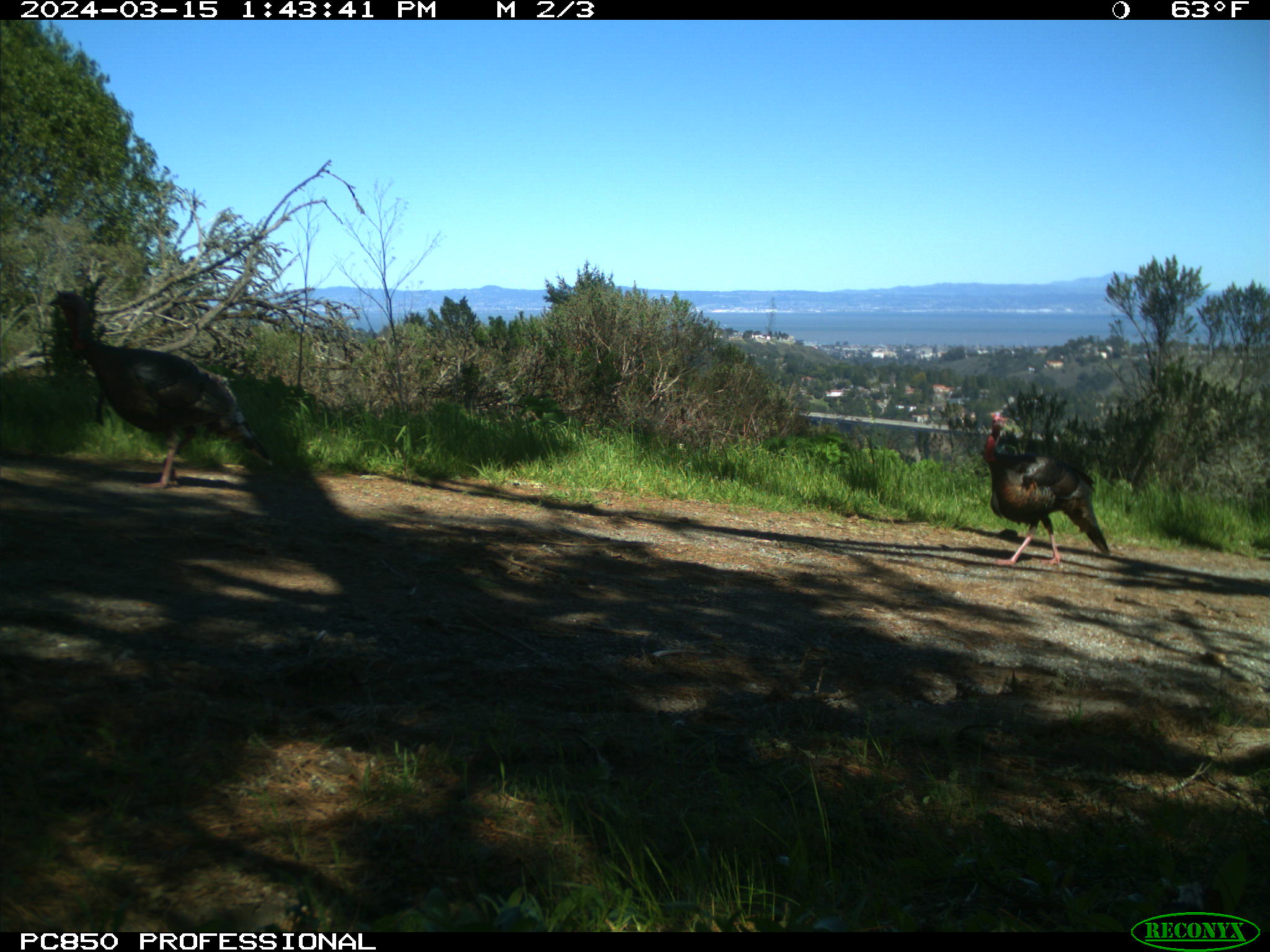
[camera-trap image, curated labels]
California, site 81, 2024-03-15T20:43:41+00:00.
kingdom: Animalia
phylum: Chordata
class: Aves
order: Galliformes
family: Phasianidae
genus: Meleagris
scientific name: Meleagris gallopavo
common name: turkey